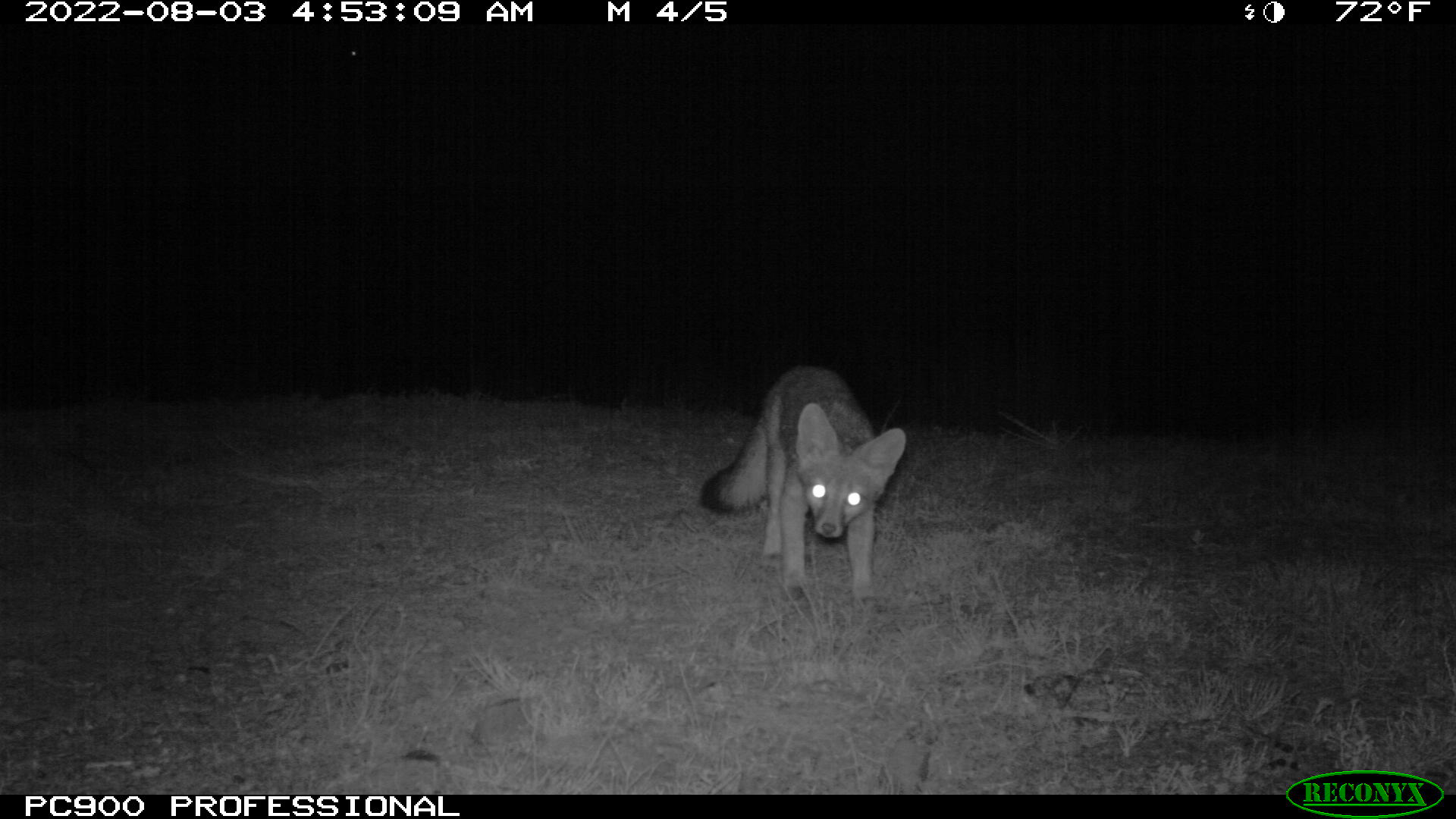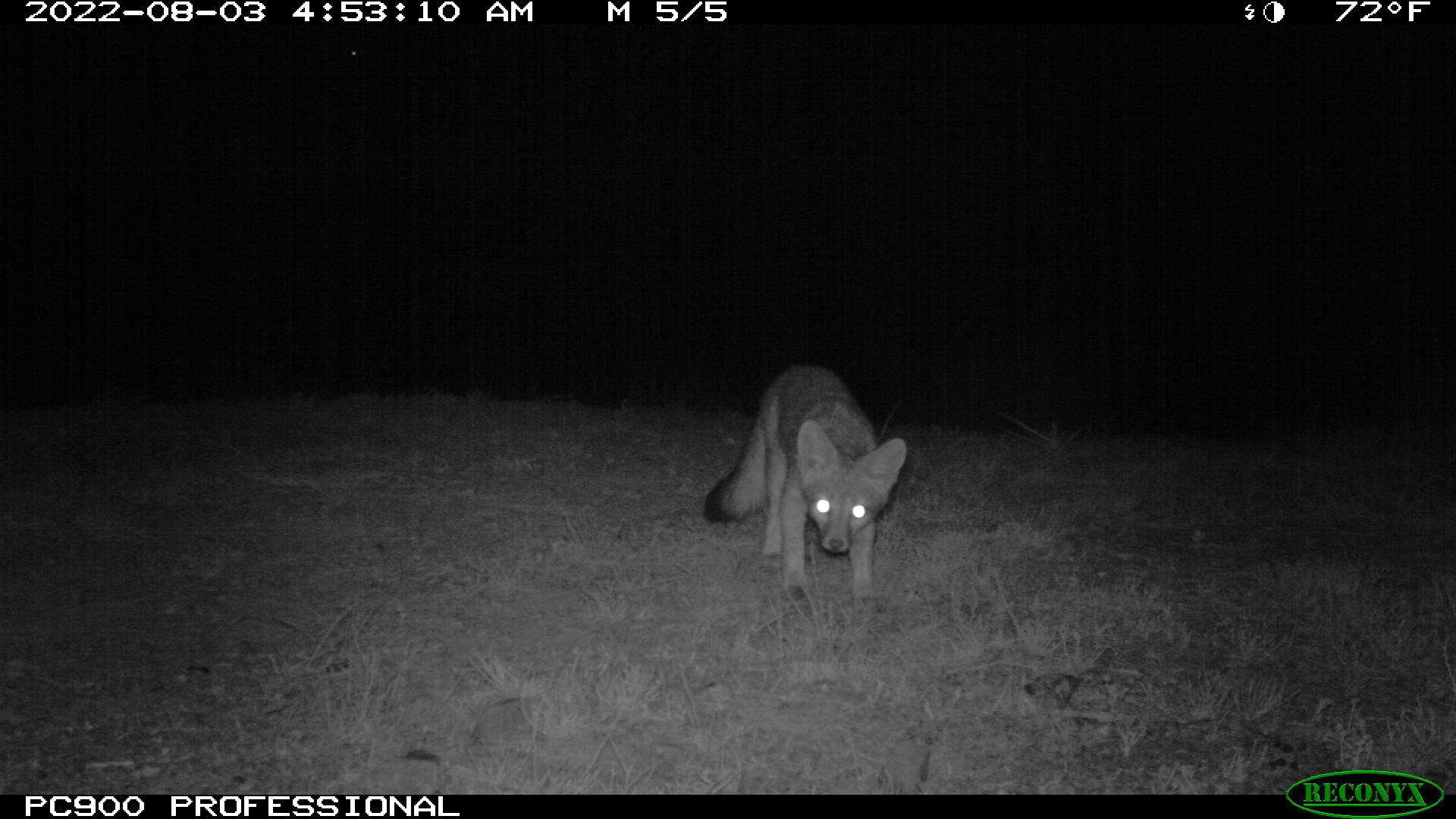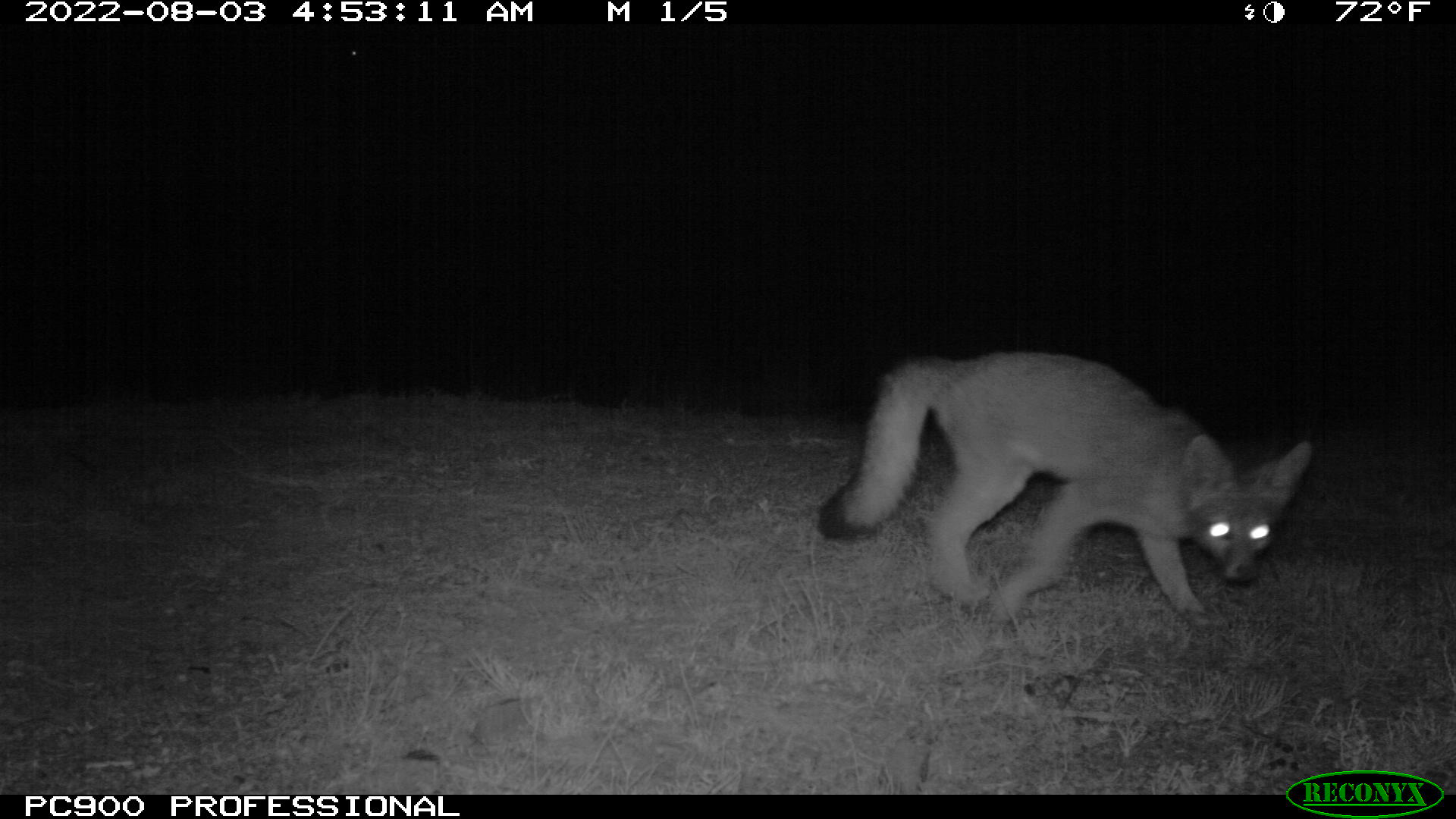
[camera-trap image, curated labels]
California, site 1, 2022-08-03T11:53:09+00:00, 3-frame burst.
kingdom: Animalia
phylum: Chordata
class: Mammalia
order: Carnivora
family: Canidae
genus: Urocyon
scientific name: Urocyon cinereoargenteus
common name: gray fox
Gray fox (Urocyon cinereoargenteus).